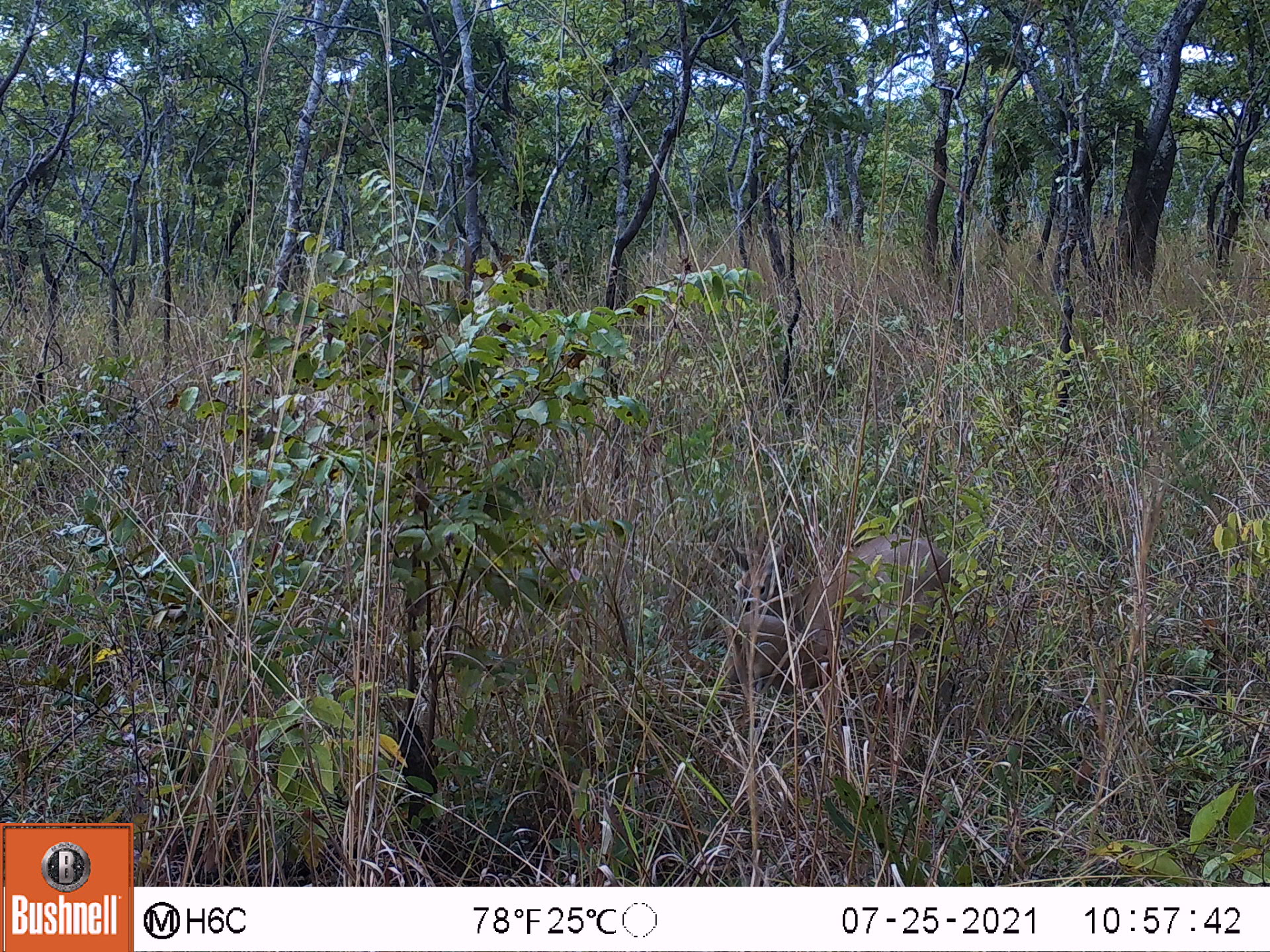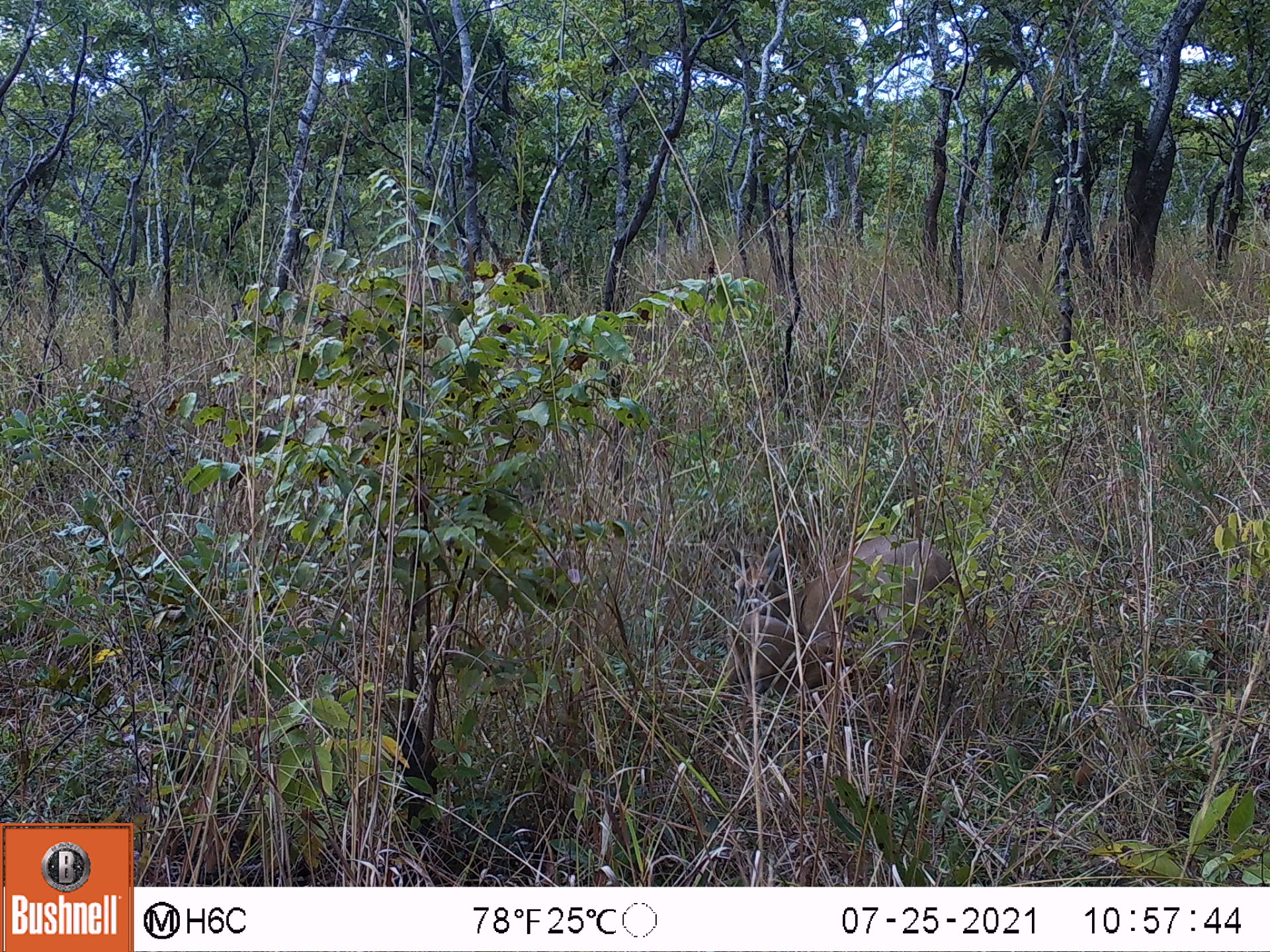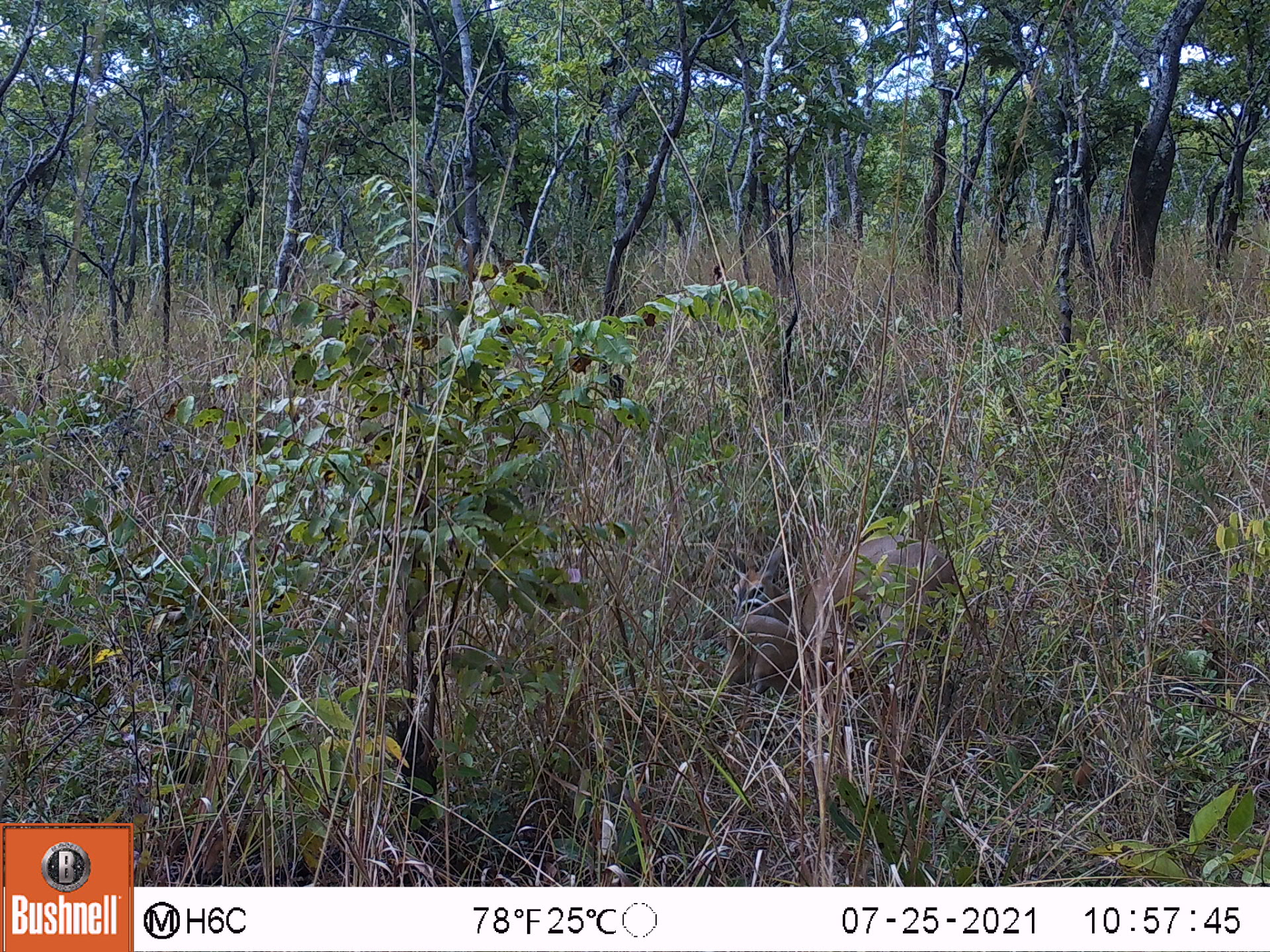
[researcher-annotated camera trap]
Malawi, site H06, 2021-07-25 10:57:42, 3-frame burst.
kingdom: Animalia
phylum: Chordata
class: Mammalia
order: Artiodactyla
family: Bovidae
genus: Sylvicapra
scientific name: Sylvicapra grimmia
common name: common duiker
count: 2